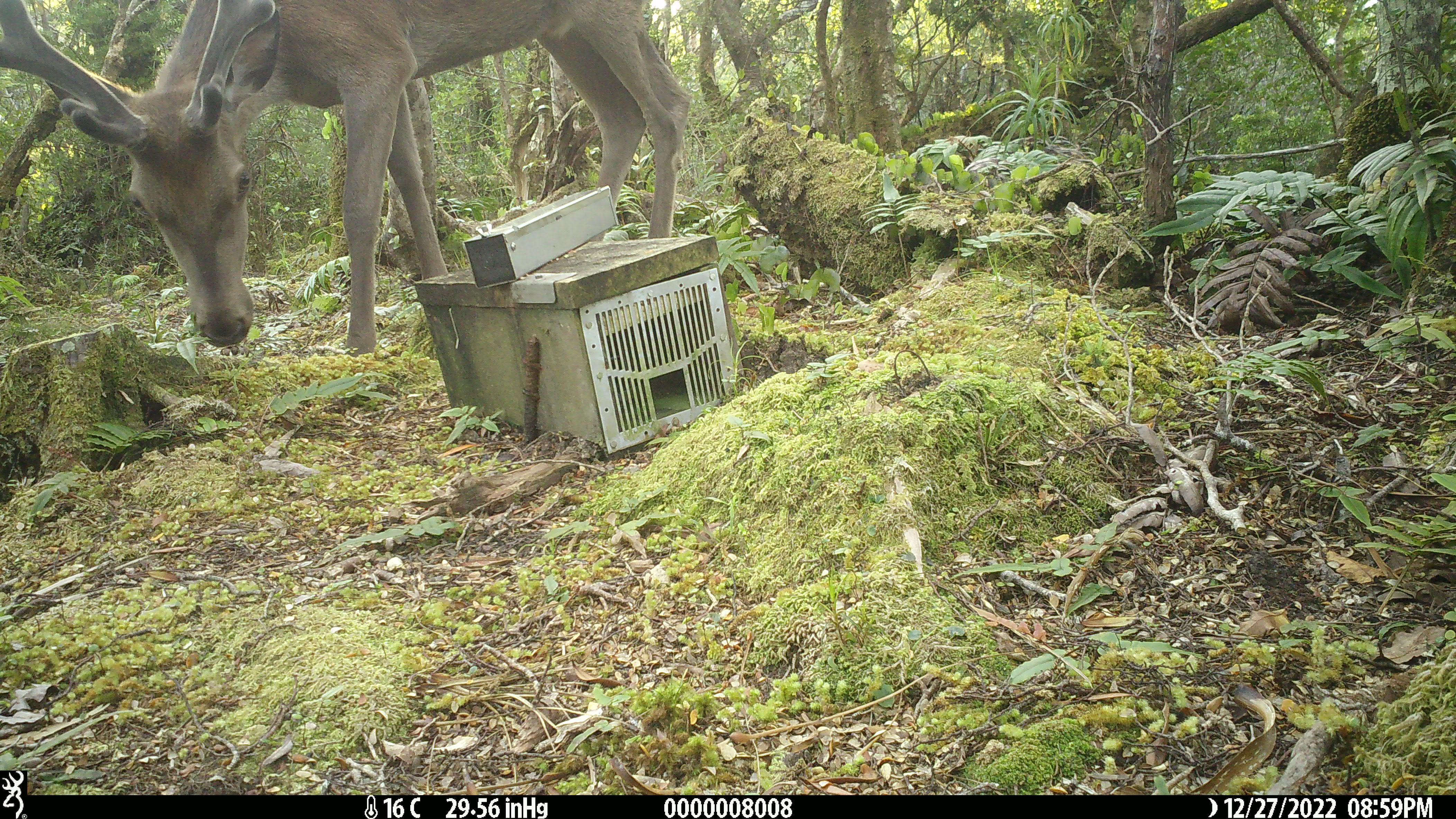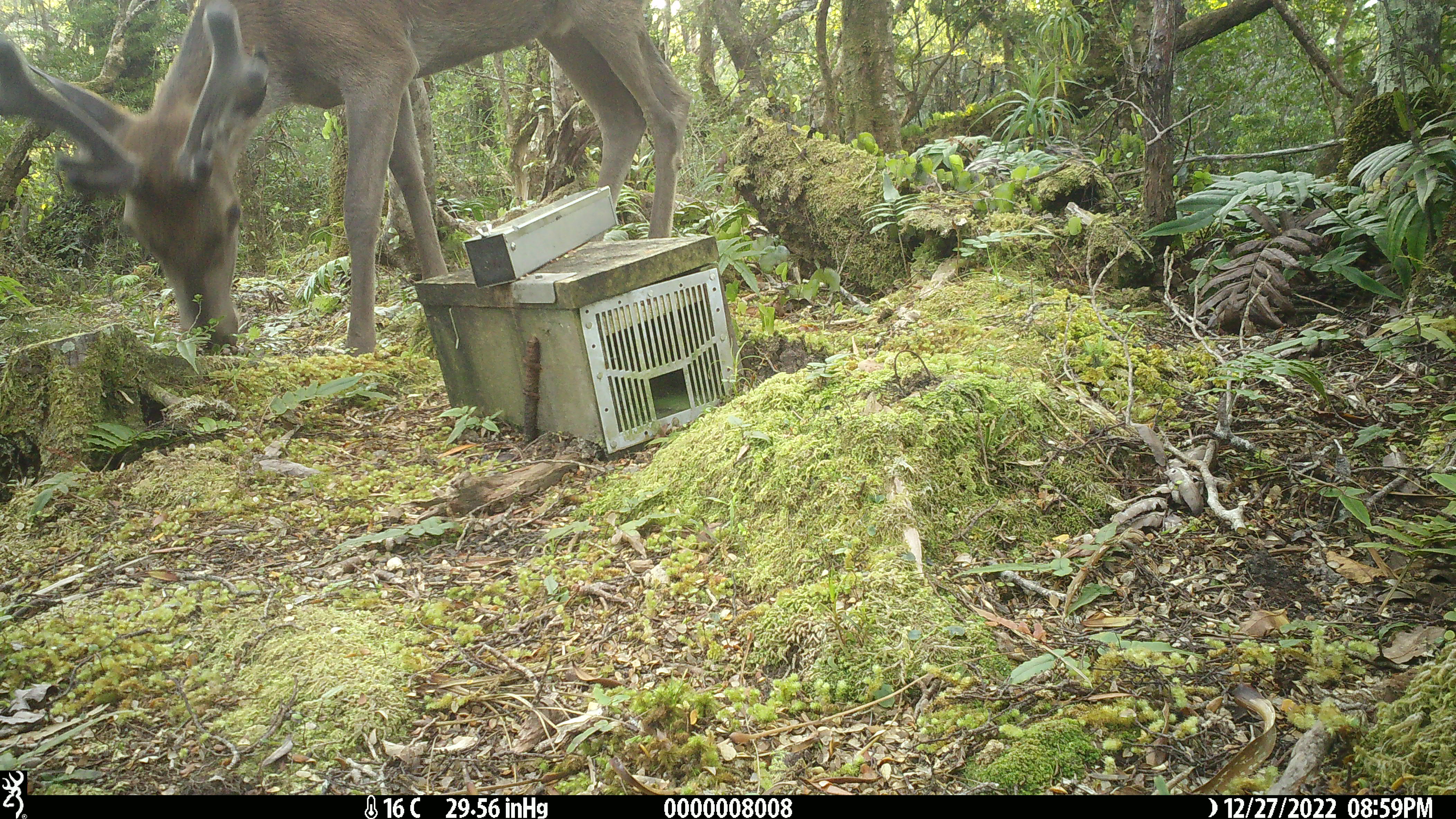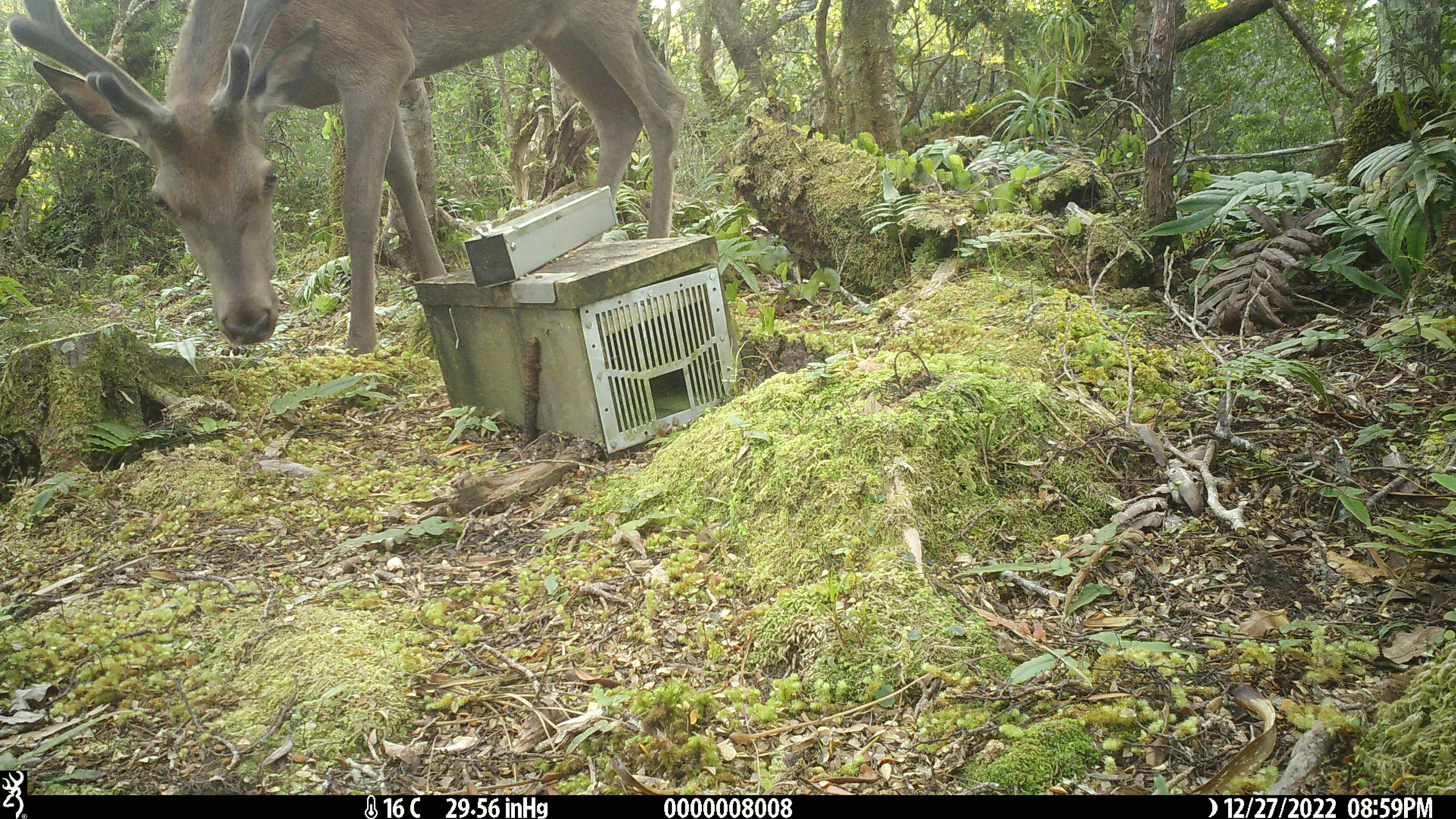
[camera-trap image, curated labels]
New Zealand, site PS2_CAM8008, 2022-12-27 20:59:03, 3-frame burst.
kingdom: Animalia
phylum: Chordata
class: Mammalia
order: Artiodactyla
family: Cervidae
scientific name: Cervidae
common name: deer